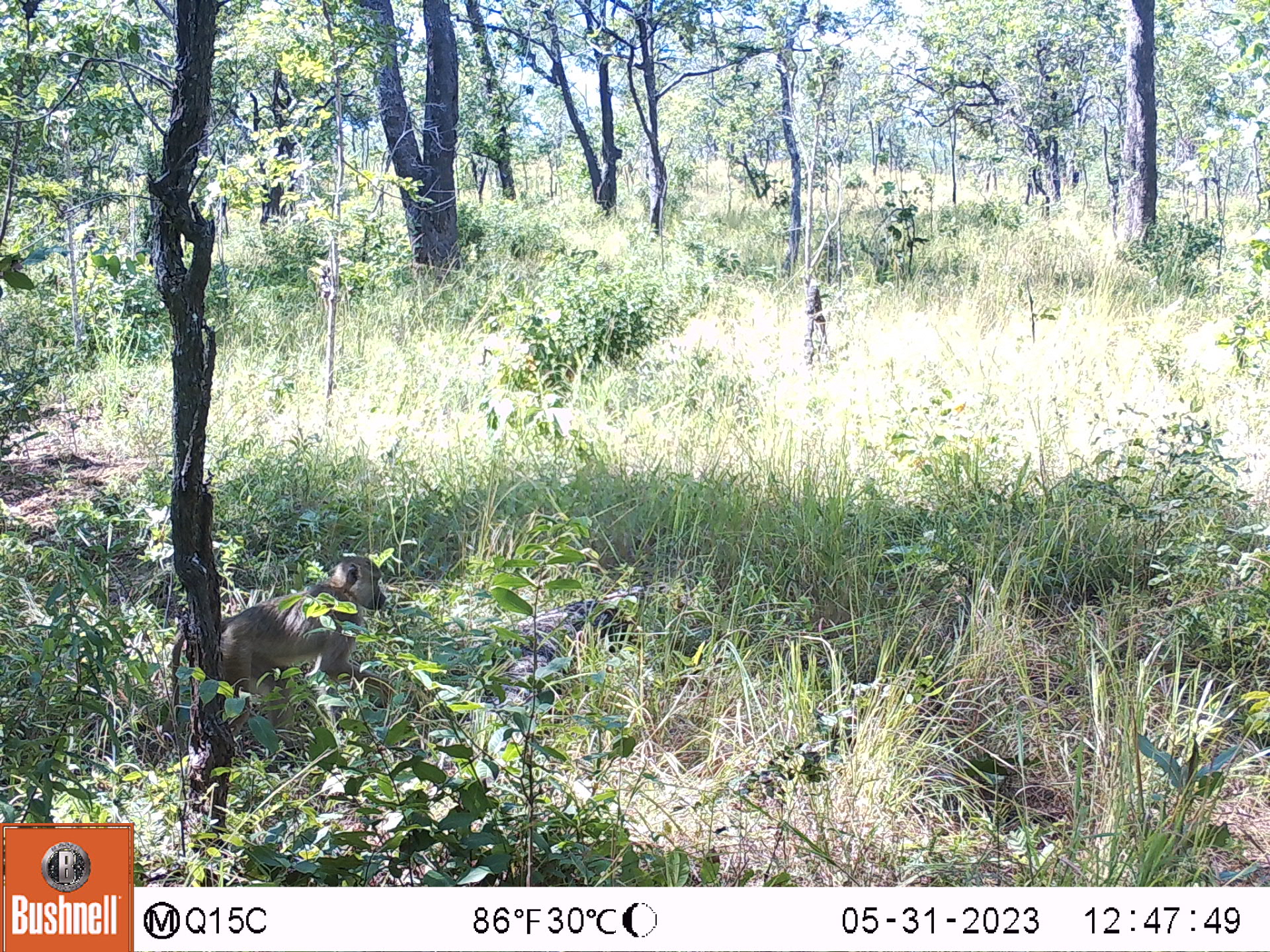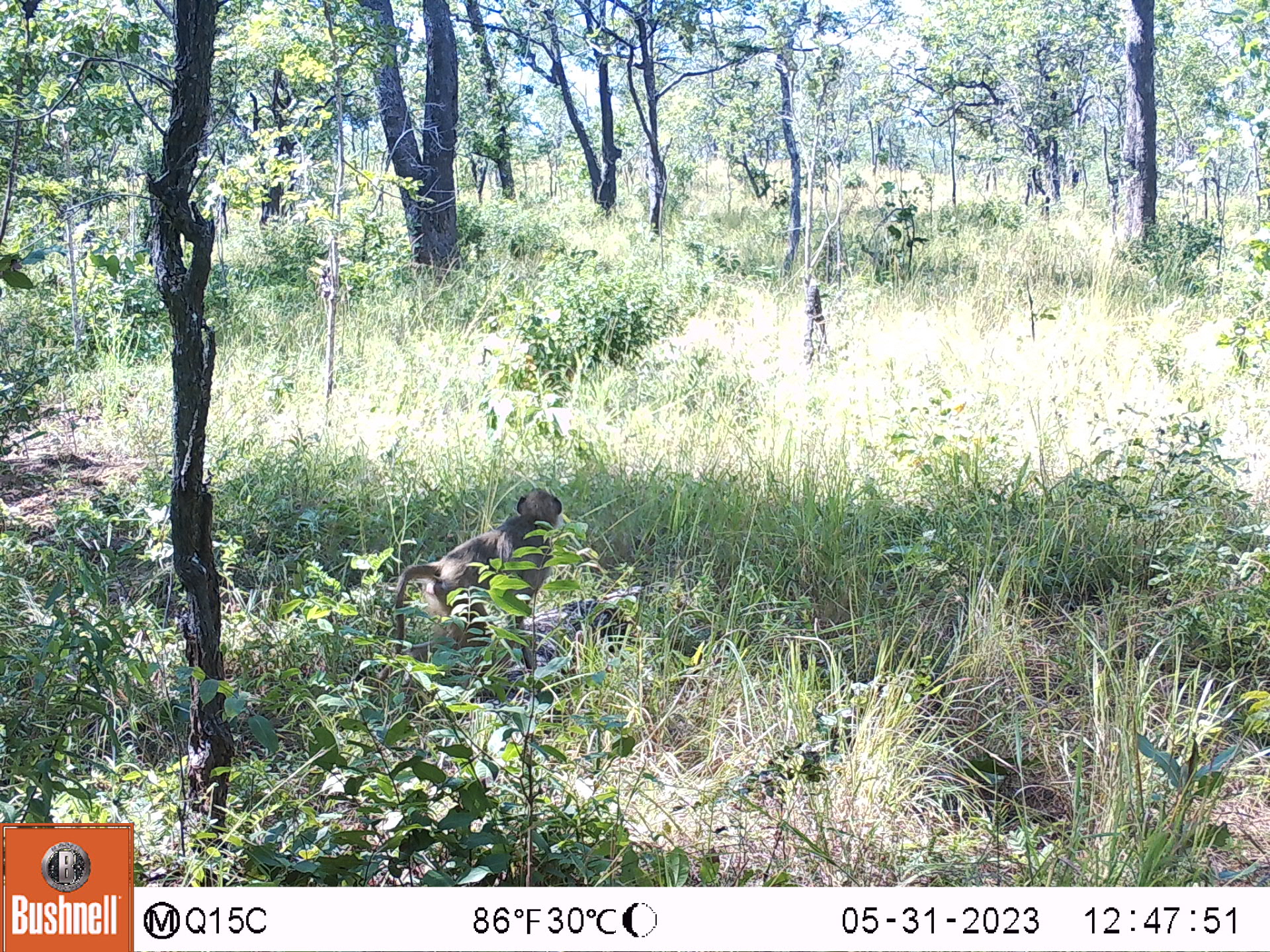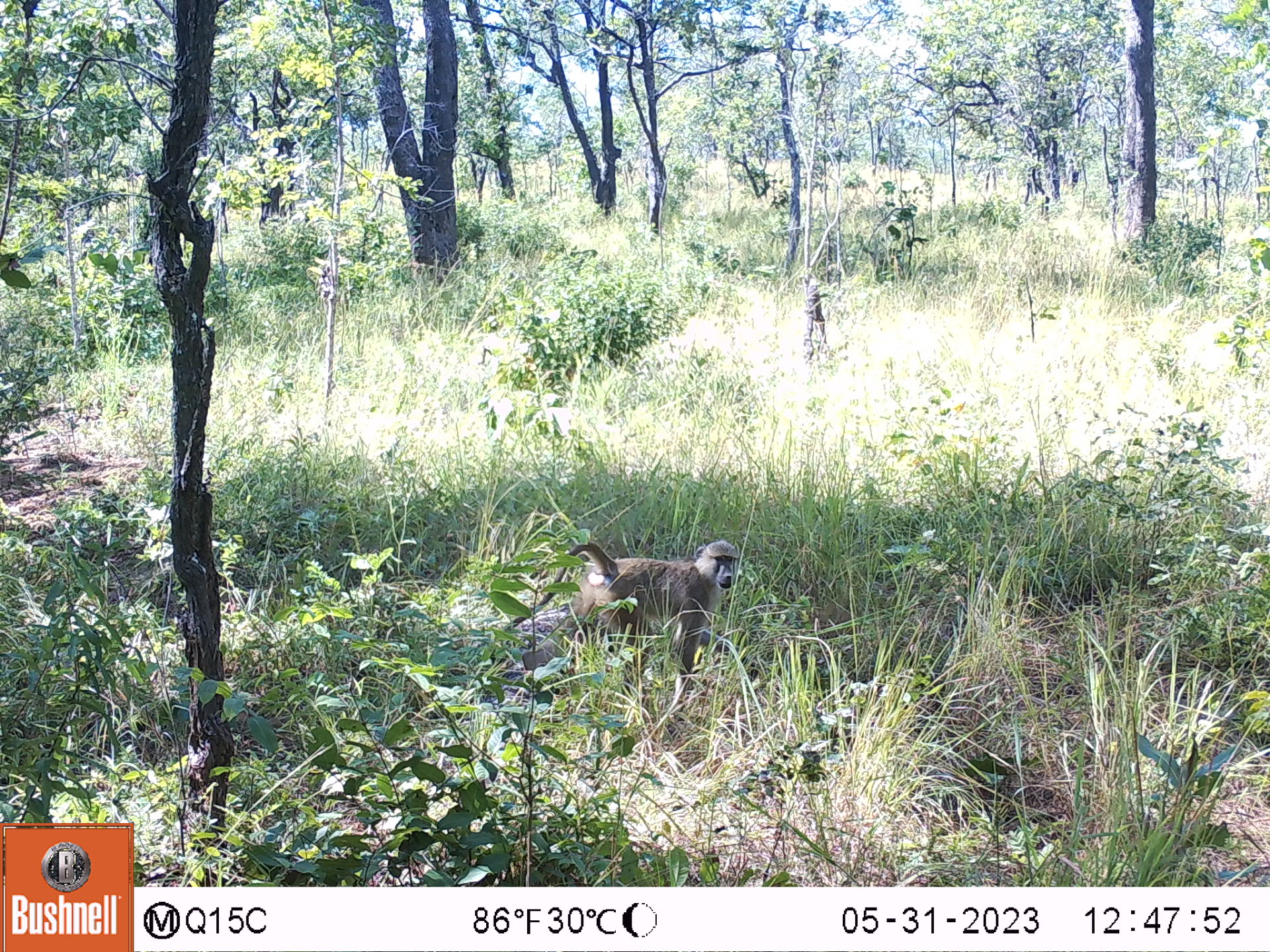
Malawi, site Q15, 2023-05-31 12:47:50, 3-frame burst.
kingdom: Animalia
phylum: Chordata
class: Mammalia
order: Primates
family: Cercopithecidae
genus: Papio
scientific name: Papio cynocephalus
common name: yellow baboon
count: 1